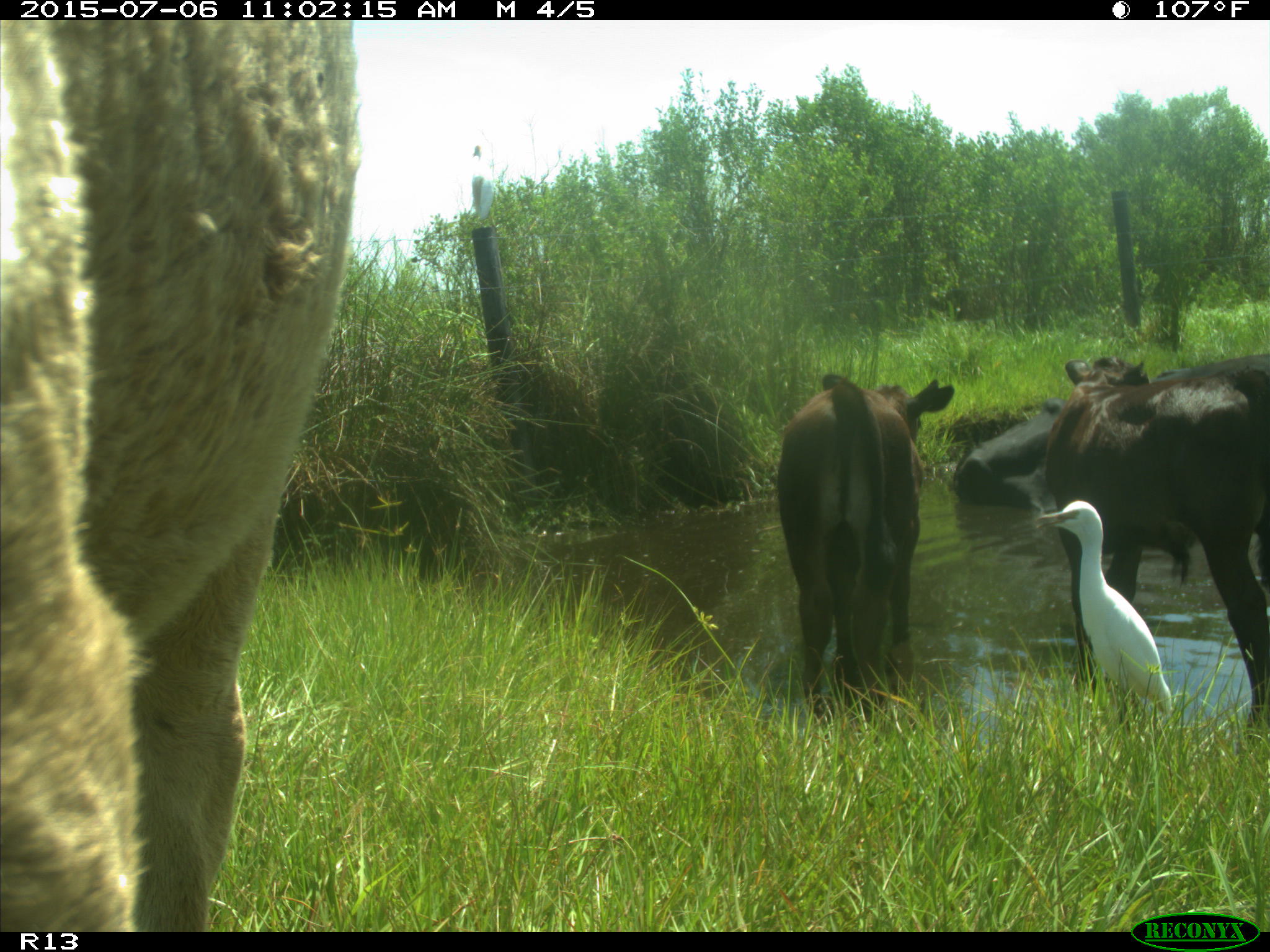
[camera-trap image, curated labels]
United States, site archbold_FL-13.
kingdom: Animalia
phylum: Chordata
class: Mammalia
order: Artiodactyla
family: Bovidae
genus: Bos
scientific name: Bos taurus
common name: domestic cow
Bos taurus (domestic cow).